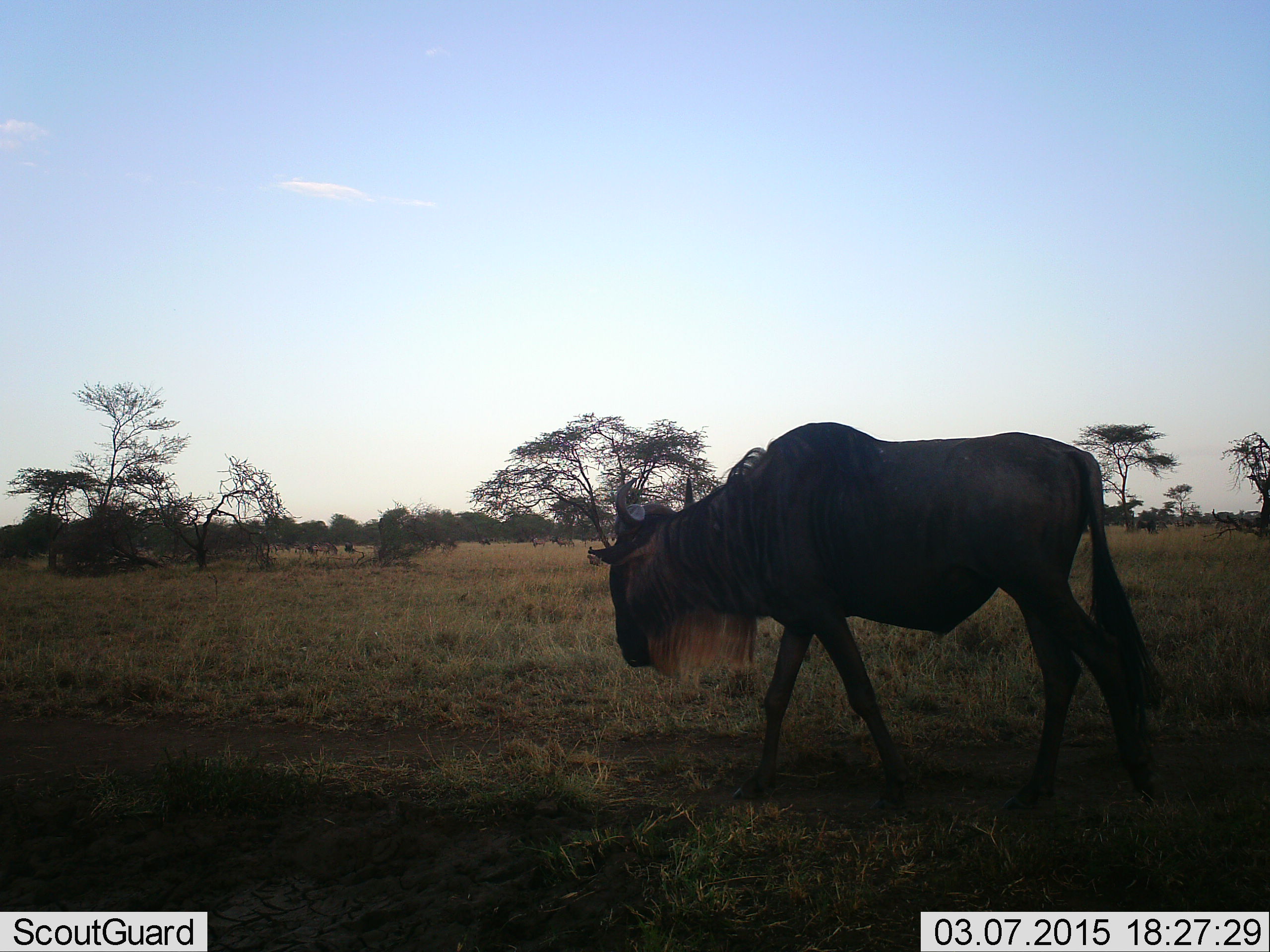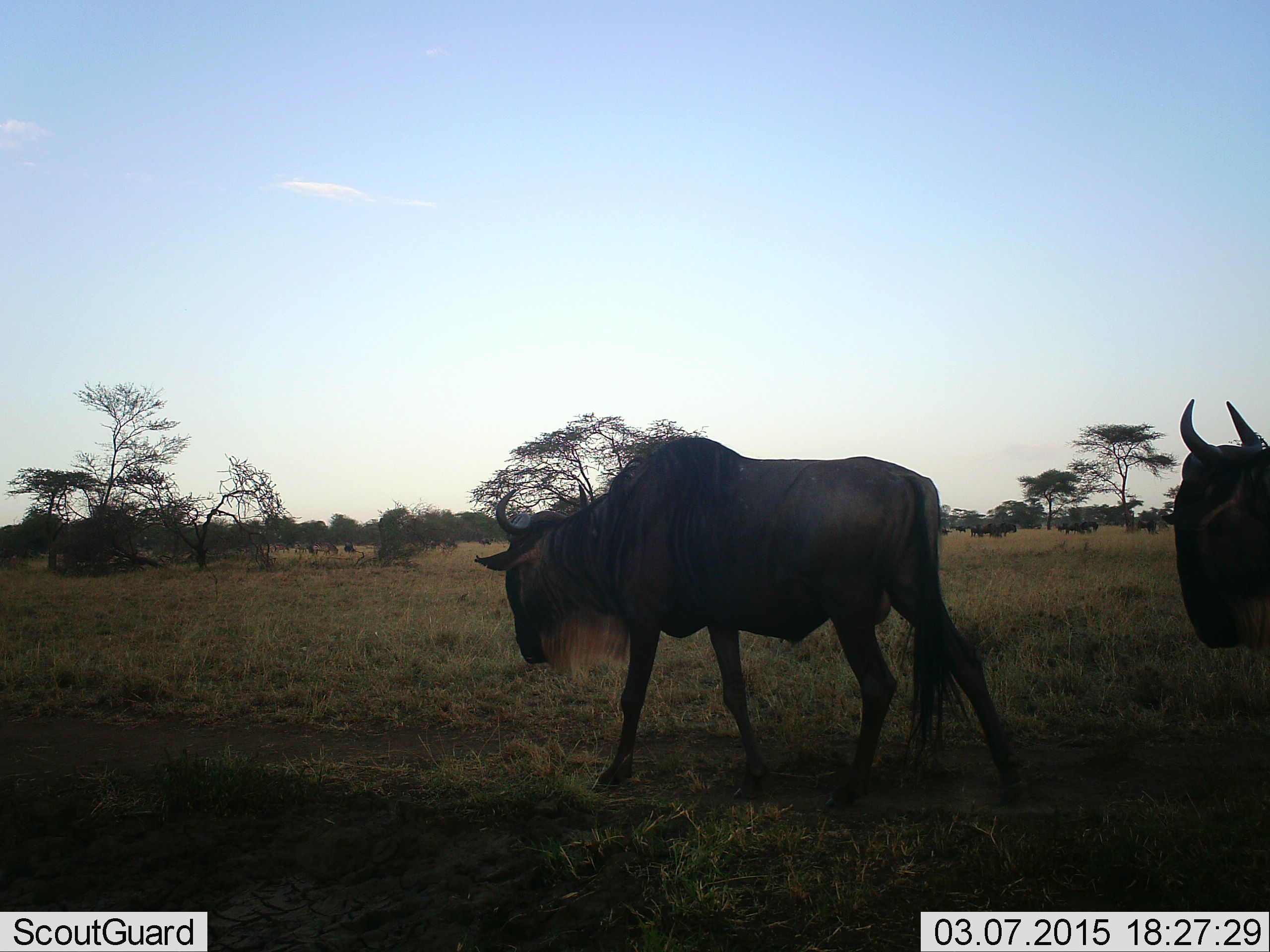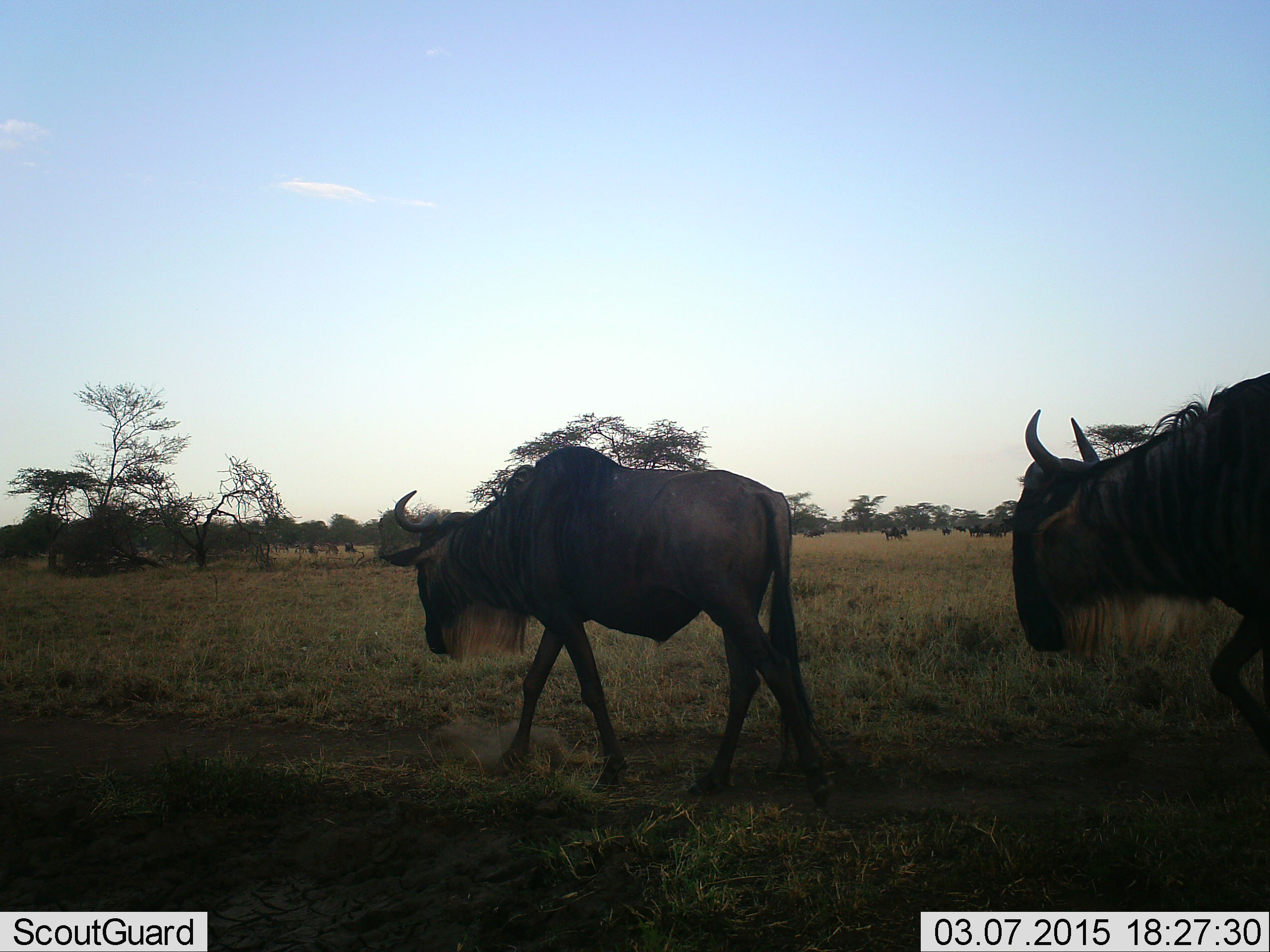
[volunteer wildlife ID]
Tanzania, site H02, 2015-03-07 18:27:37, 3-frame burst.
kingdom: Animalia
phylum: Chordata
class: Mammalia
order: Artiodactyla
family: Bovidae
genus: Connochaetes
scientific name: Connochaetes taurinus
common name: blue wildebeest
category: wildebeest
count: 2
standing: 30%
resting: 0%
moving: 90%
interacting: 10%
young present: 0%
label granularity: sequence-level